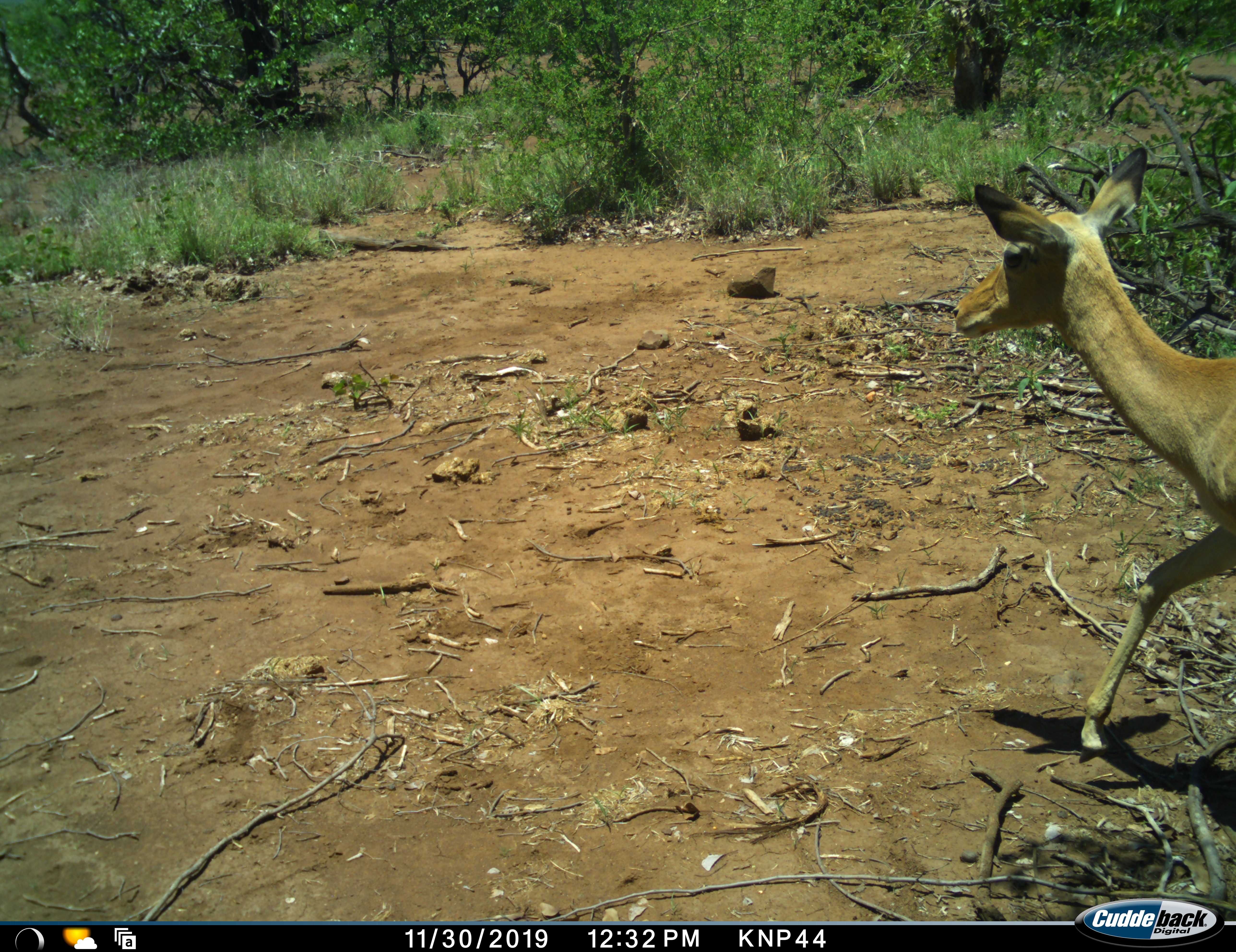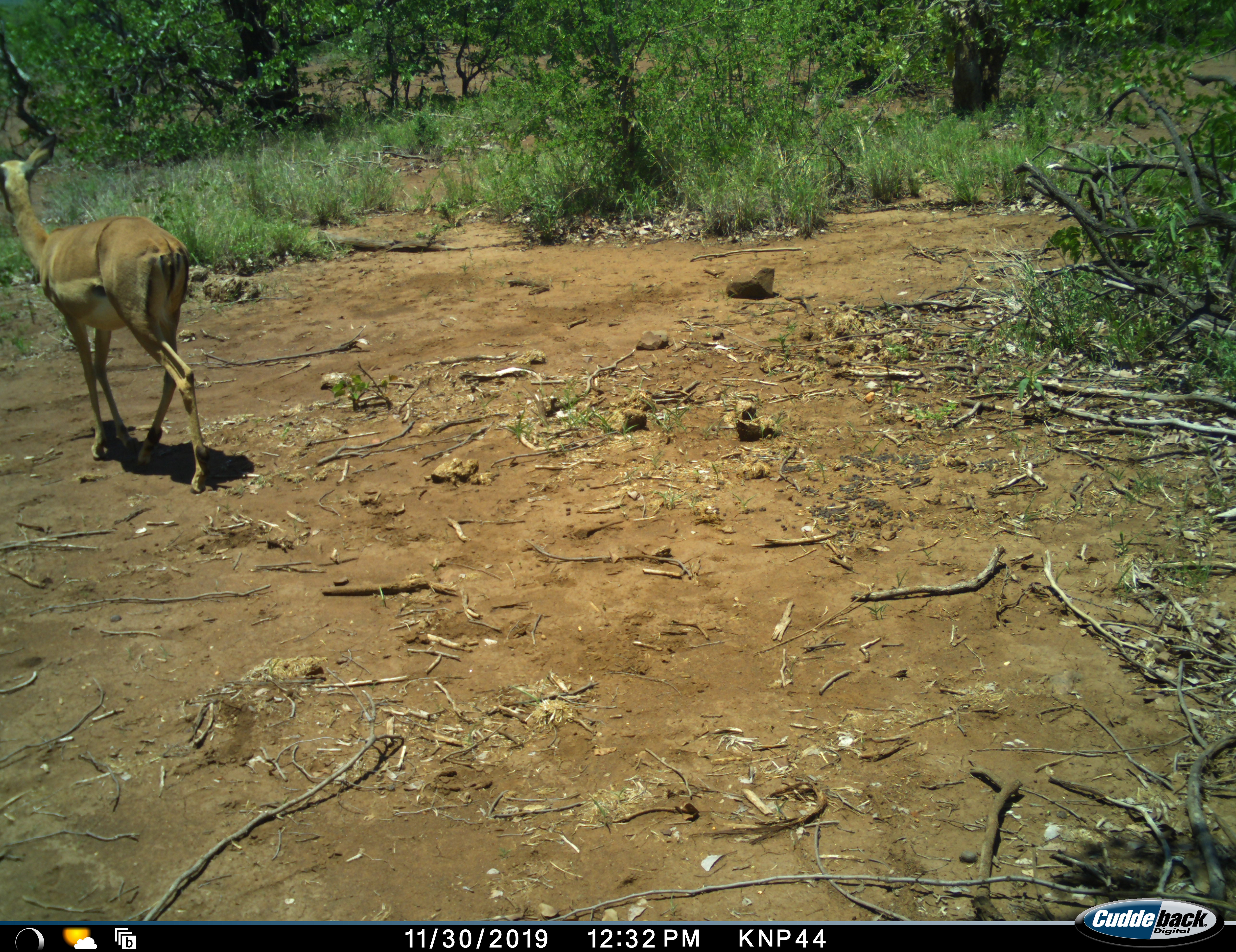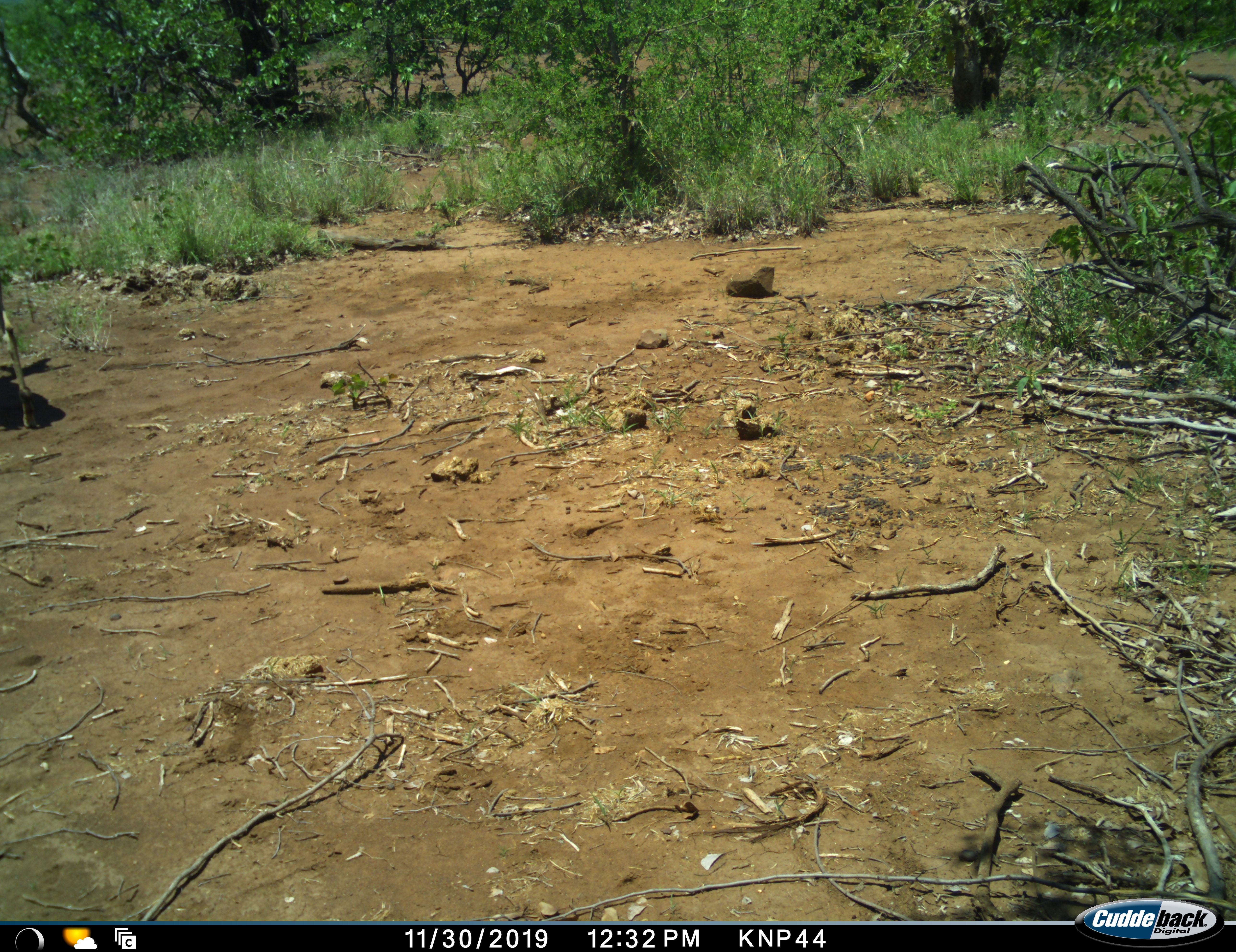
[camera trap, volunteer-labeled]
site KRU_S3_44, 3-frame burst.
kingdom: Animalia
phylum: Chordata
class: Mammalia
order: Artiodactyla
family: Bovidae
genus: Aepyceros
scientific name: Aepyceros melampus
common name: impala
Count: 1.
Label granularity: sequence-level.